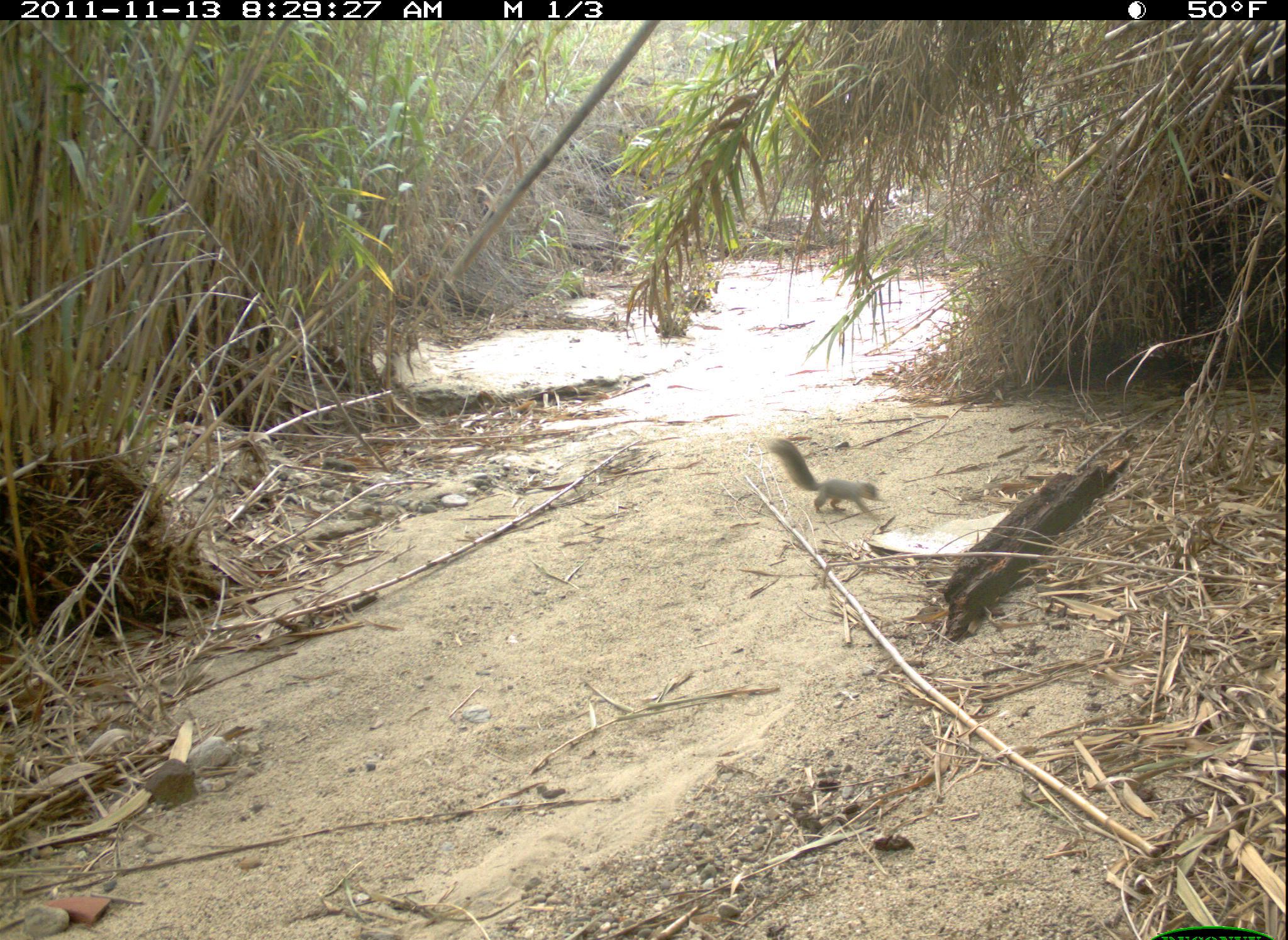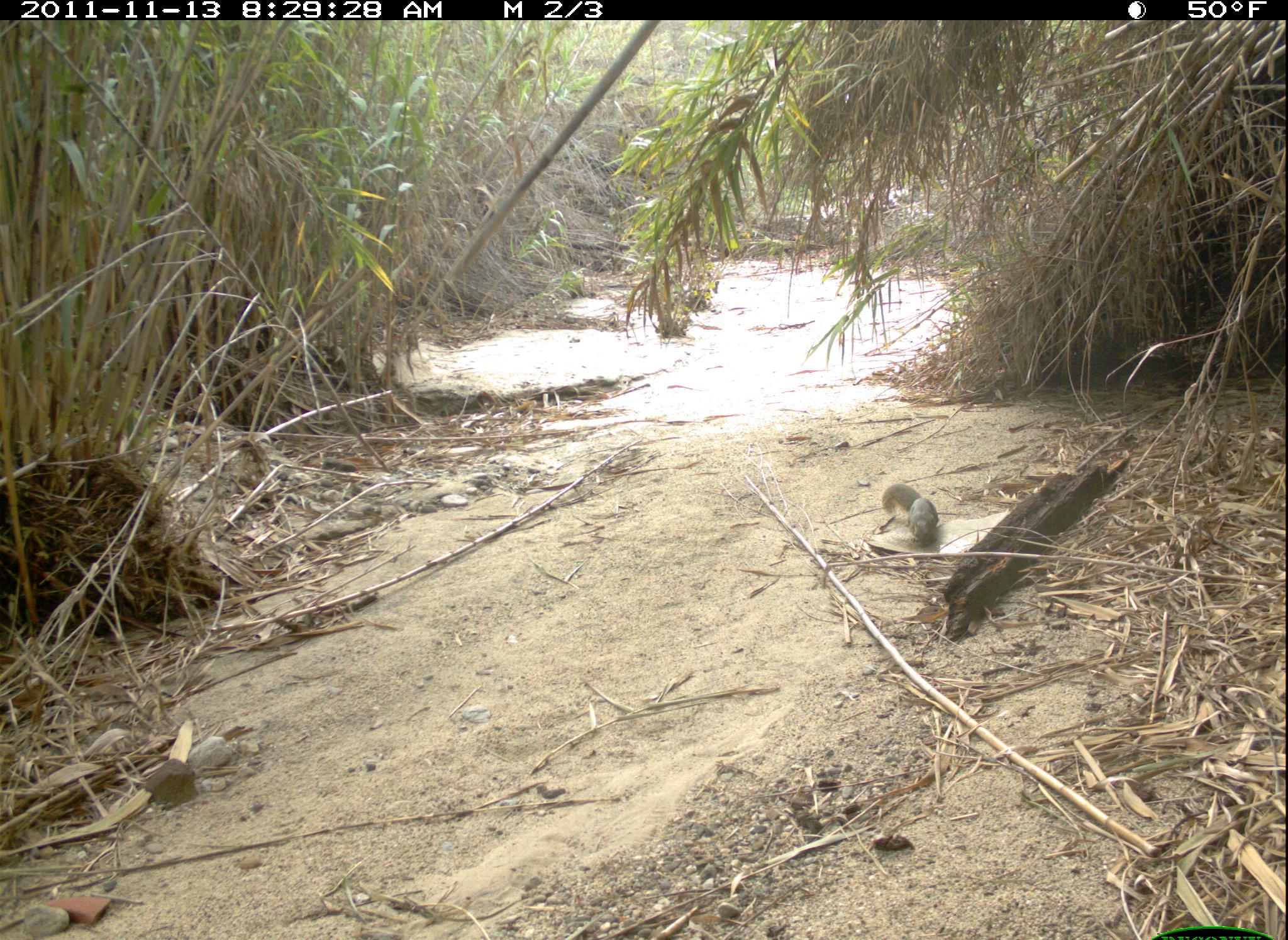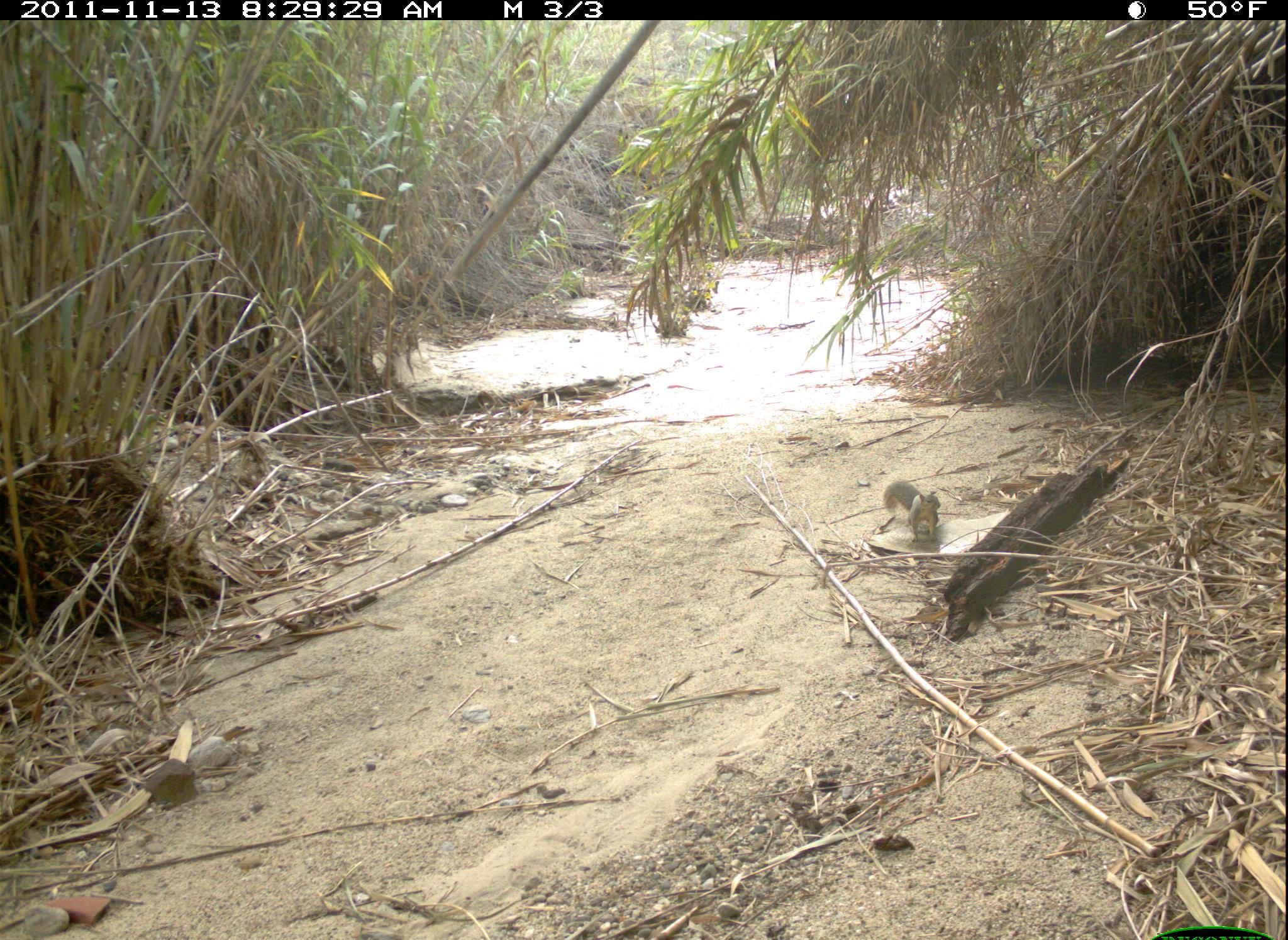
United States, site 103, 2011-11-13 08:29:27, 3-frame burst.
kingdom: Animalia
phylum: Chordata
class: Mammalia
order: Rodentia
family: Sciuridae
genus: Sciurus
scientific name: Sciurus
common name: squirrel